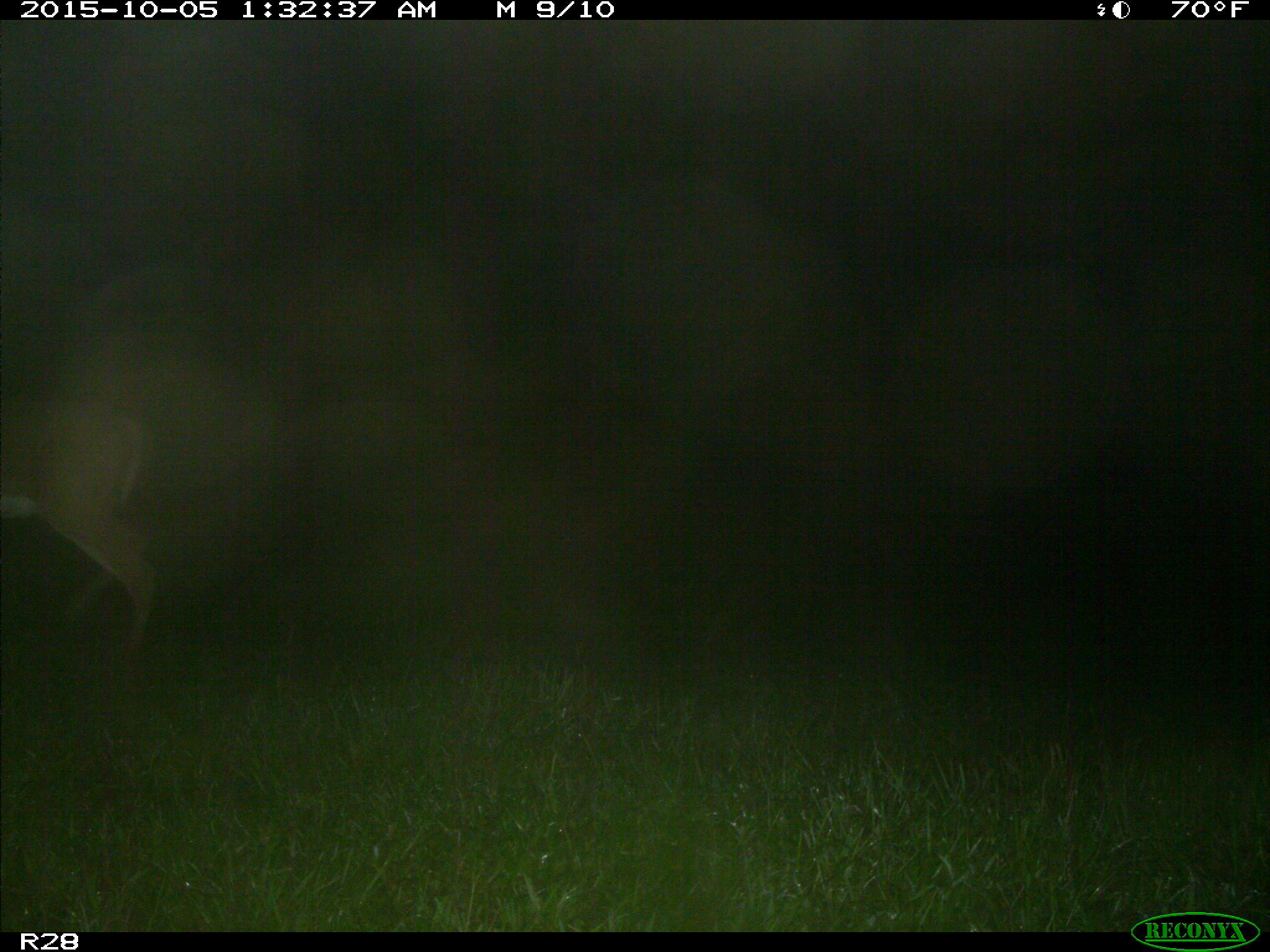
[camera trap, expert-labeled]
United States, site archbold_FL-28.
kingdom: Animalia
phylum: Chordata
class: Mammalia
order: Artiodactyla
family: Cervidae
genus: Odocoileus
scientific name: Odocoileus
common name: deer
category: unidentified deer